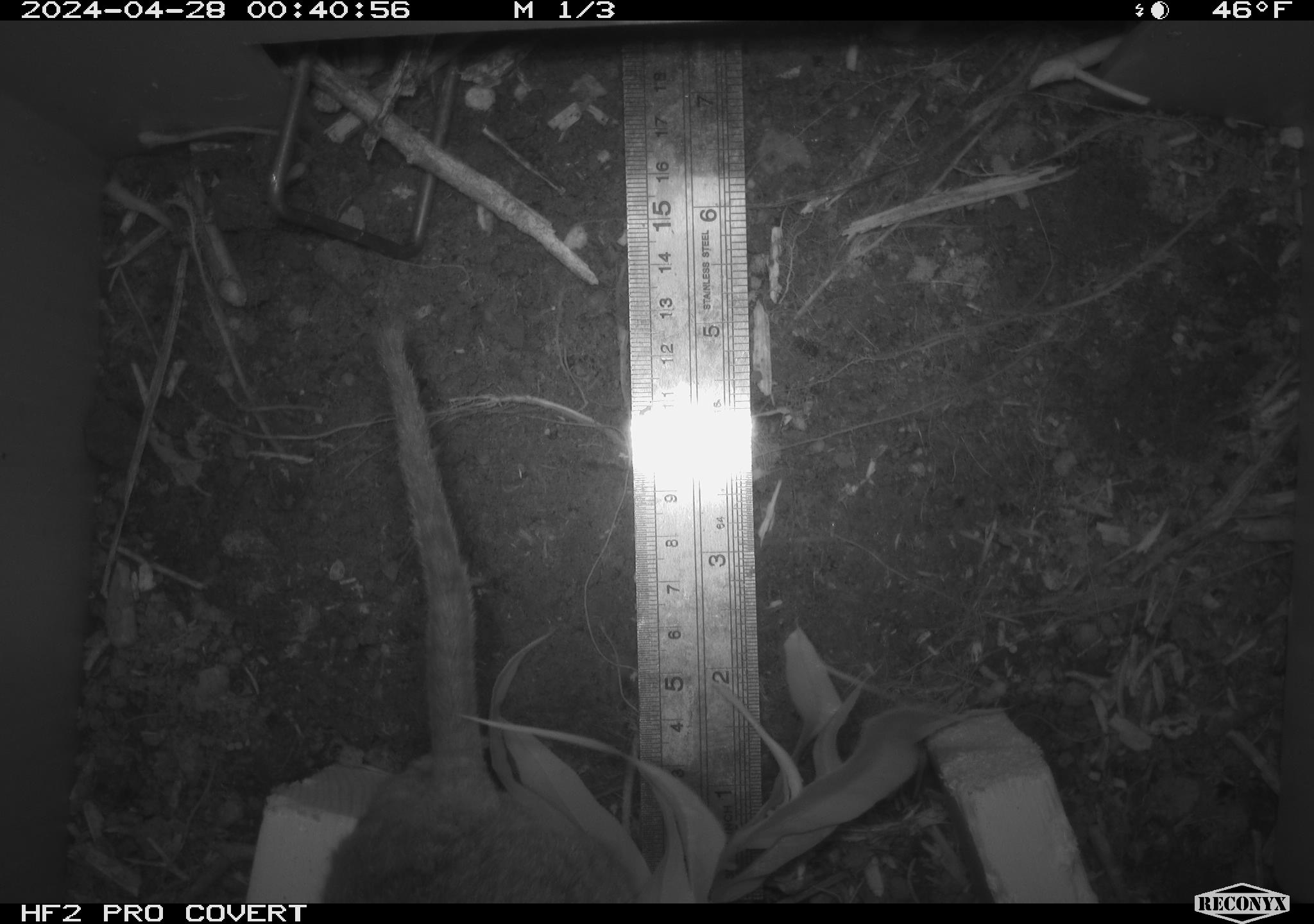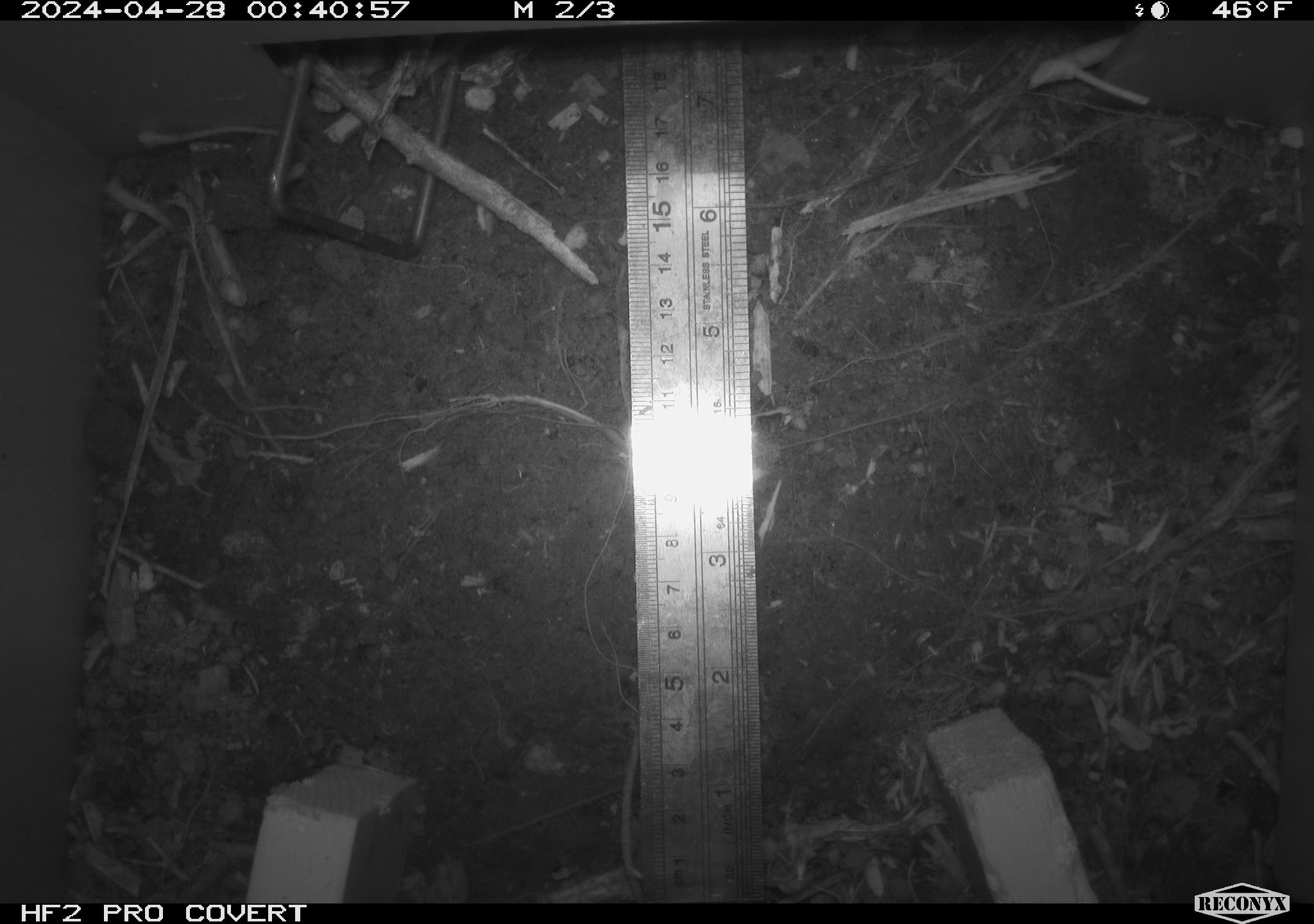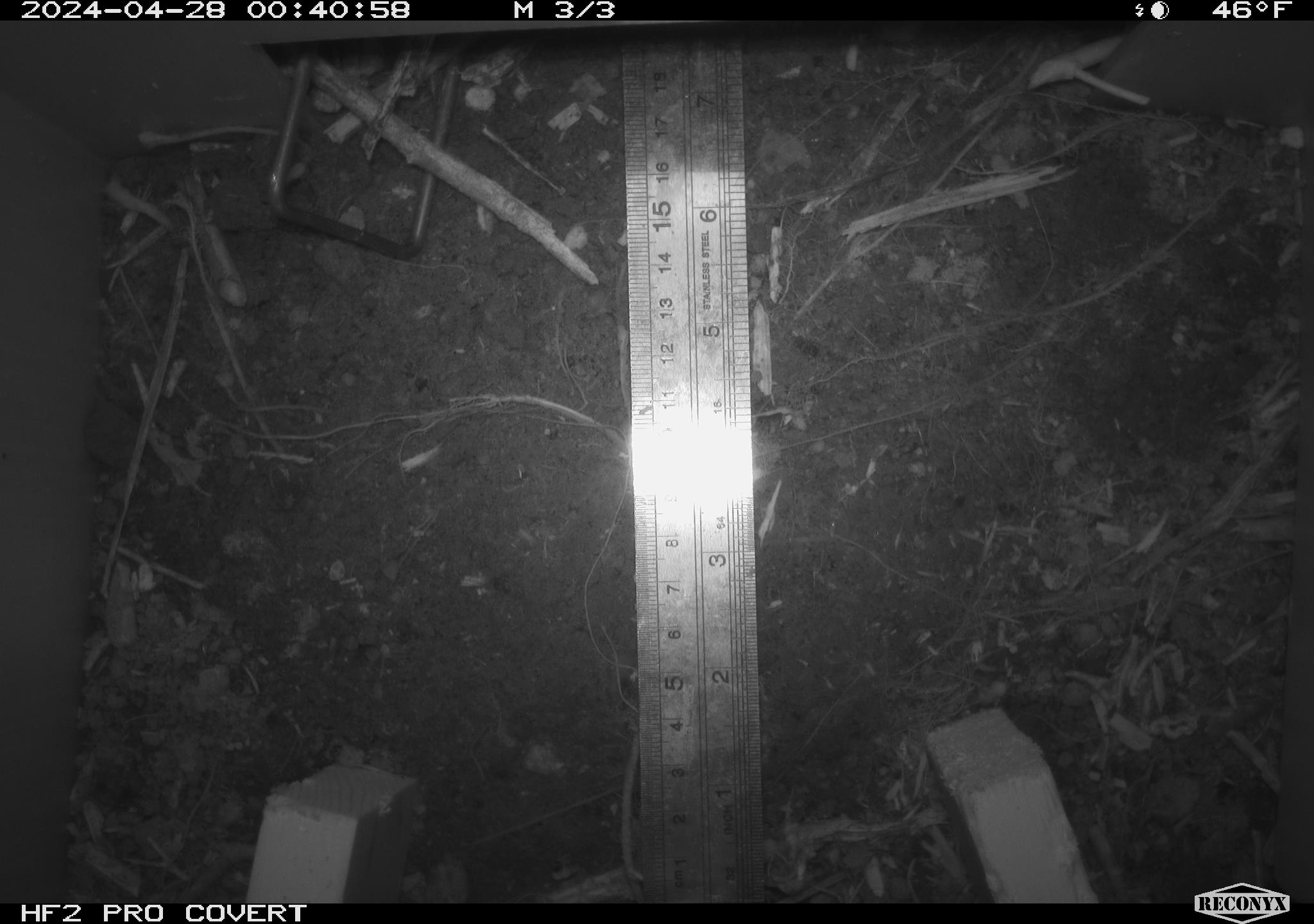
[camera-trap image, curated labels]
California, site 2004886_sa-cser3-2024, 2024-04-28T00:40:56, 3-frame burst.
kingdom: Animalia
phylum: Chordata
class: Mammalia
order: Rodentia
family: Muridae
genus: Rattus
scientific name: Rattus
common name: rat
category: rattus species